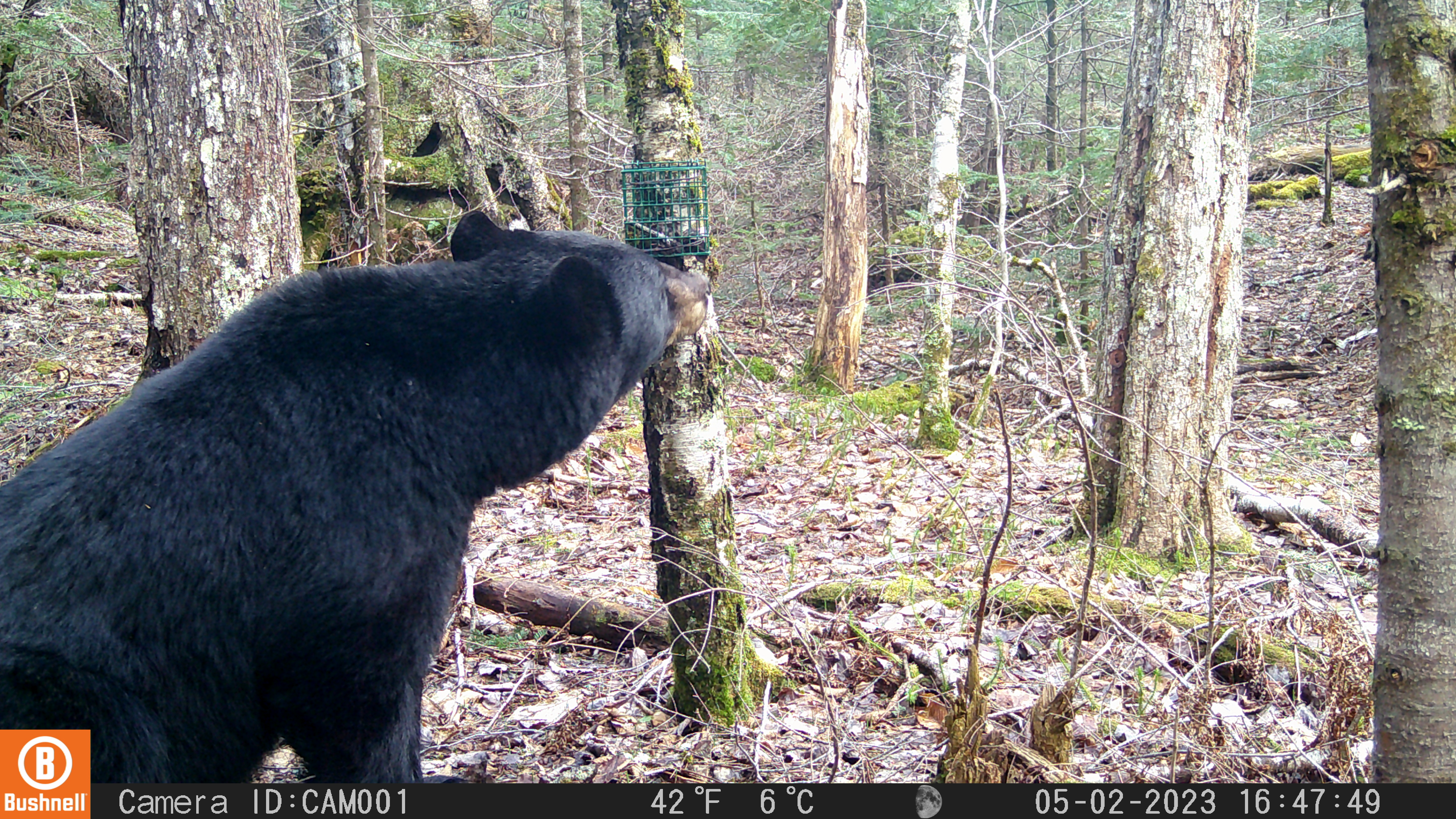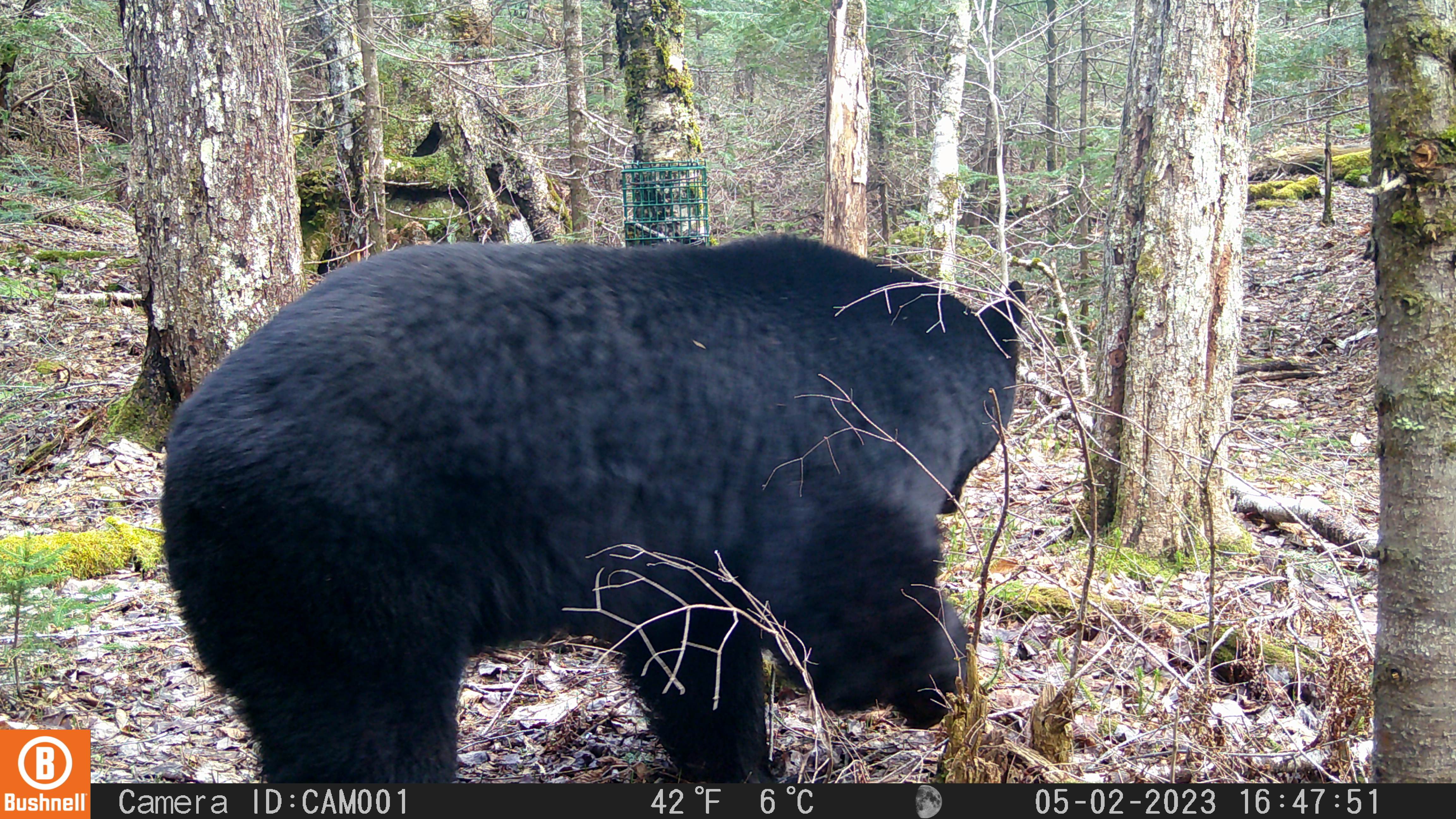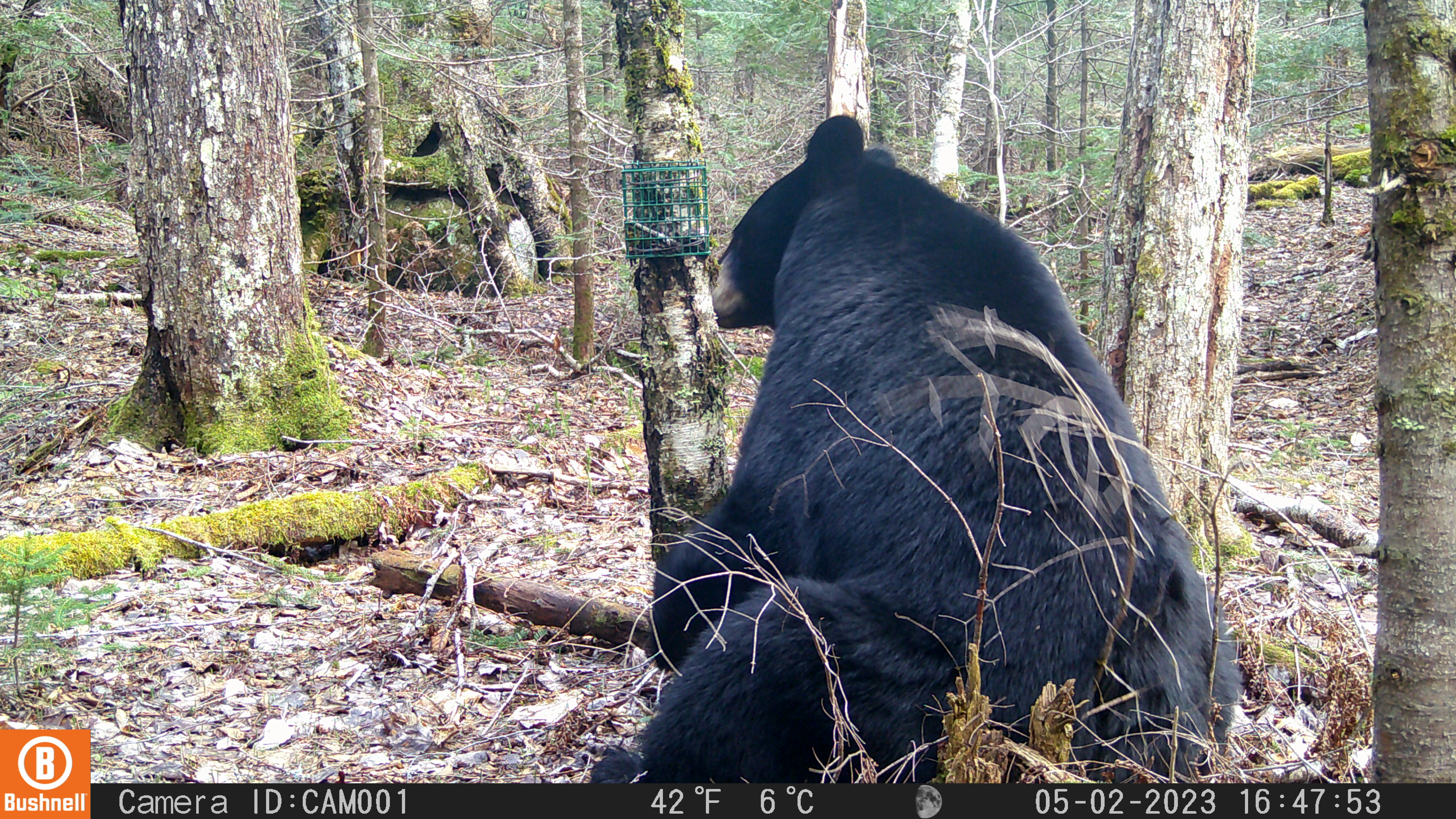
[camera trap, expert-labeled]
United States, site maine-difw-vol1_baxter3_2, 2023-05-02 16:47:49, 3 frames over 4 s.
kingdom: Animalia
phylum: Chordata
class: Mammalia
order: Carnivora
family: Ursidae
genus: Ursus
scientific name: Ursus americanus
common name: black bear